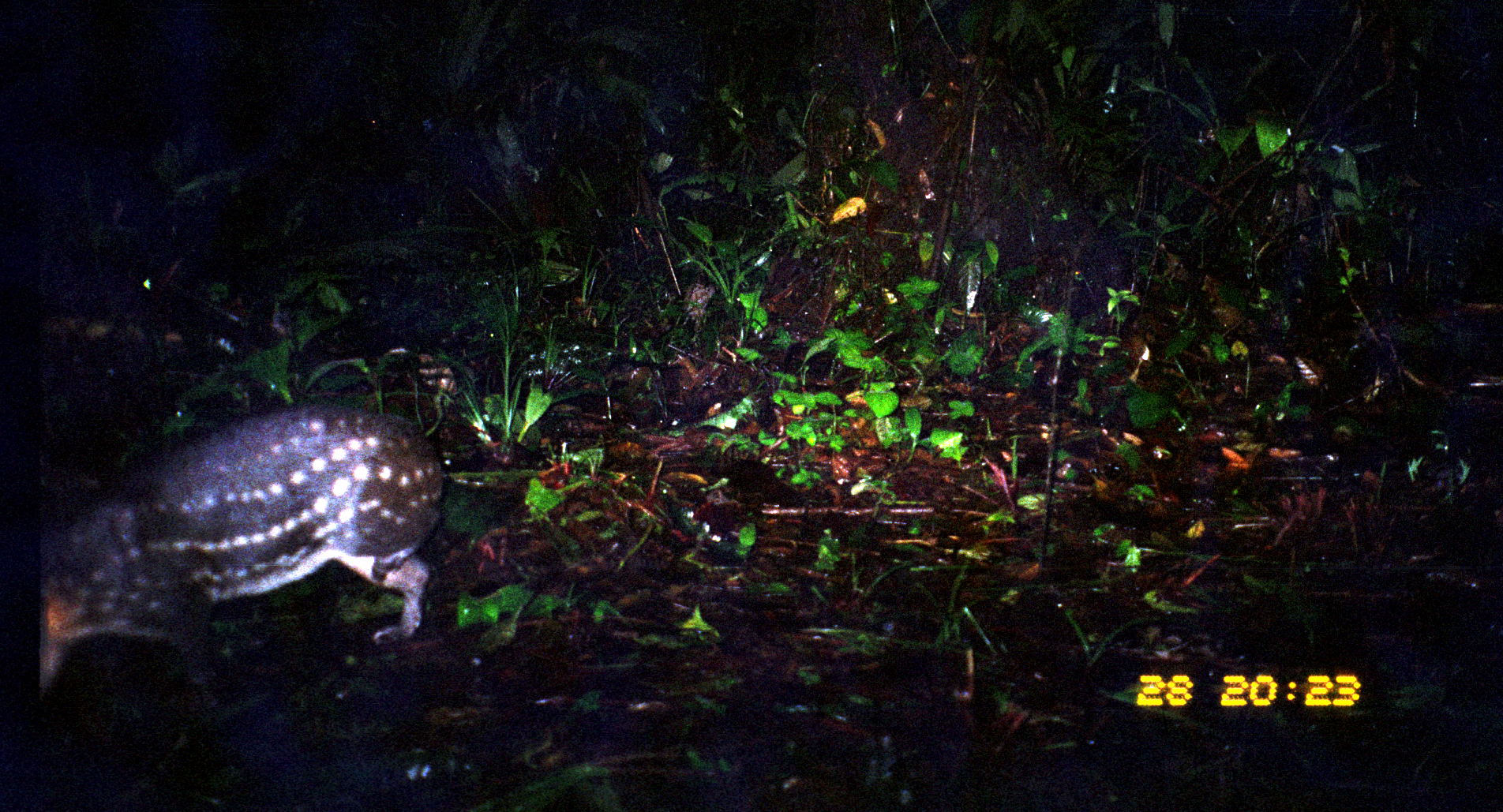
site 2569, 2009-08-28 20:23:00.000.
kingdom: Animalia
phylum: Chordata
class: Mammalia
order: Rodentia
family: Cuniculidae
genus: Cuniculus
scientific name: Cuniculus paca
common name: spotted paca